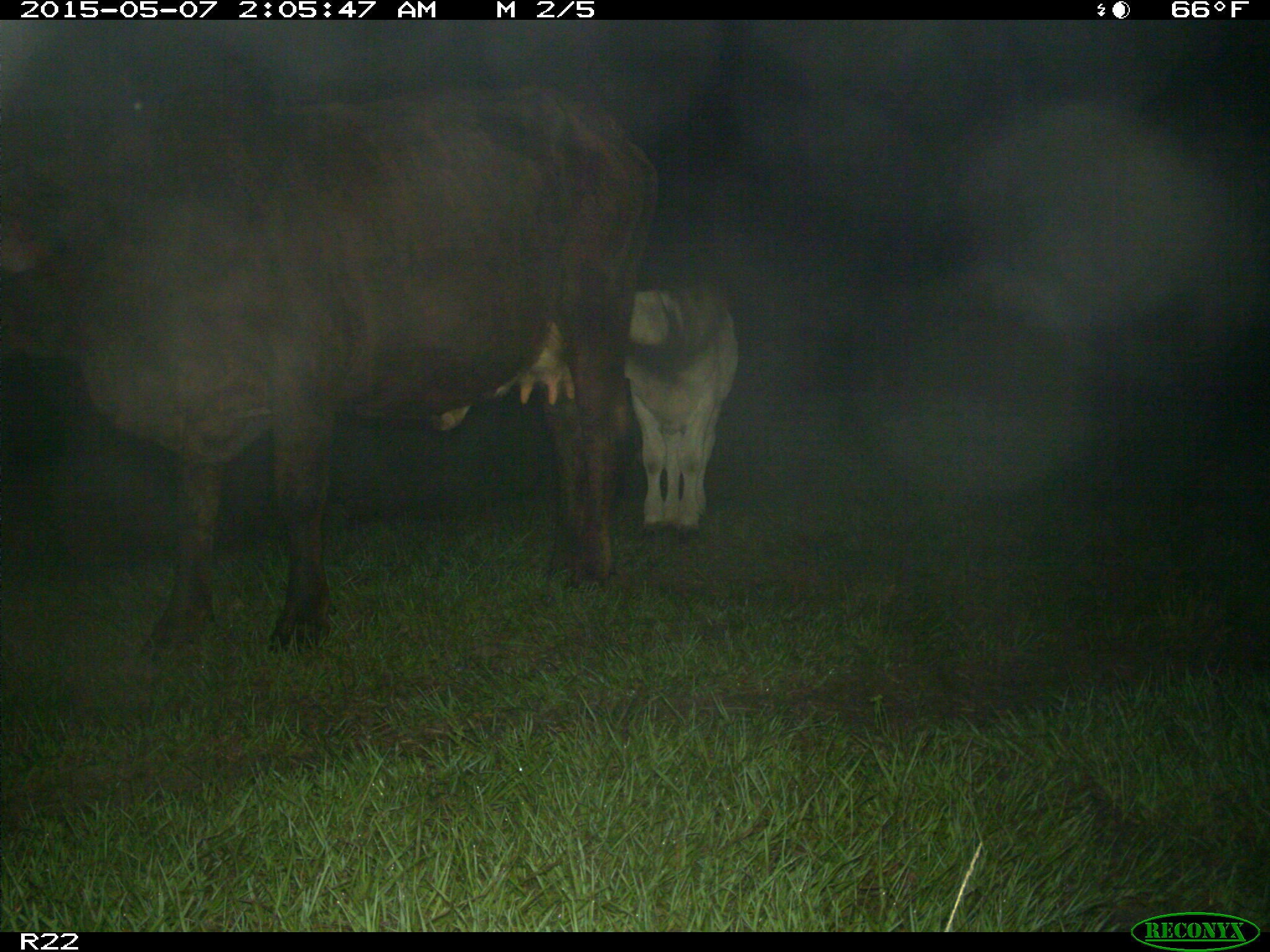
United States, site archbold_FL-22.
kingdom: Animalia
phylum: Chordata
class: Mammalia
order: Artiodactyla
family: Bovidae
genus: Bos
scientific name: Bos taurus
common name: domestic cow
Bos taurus (domestic cow).